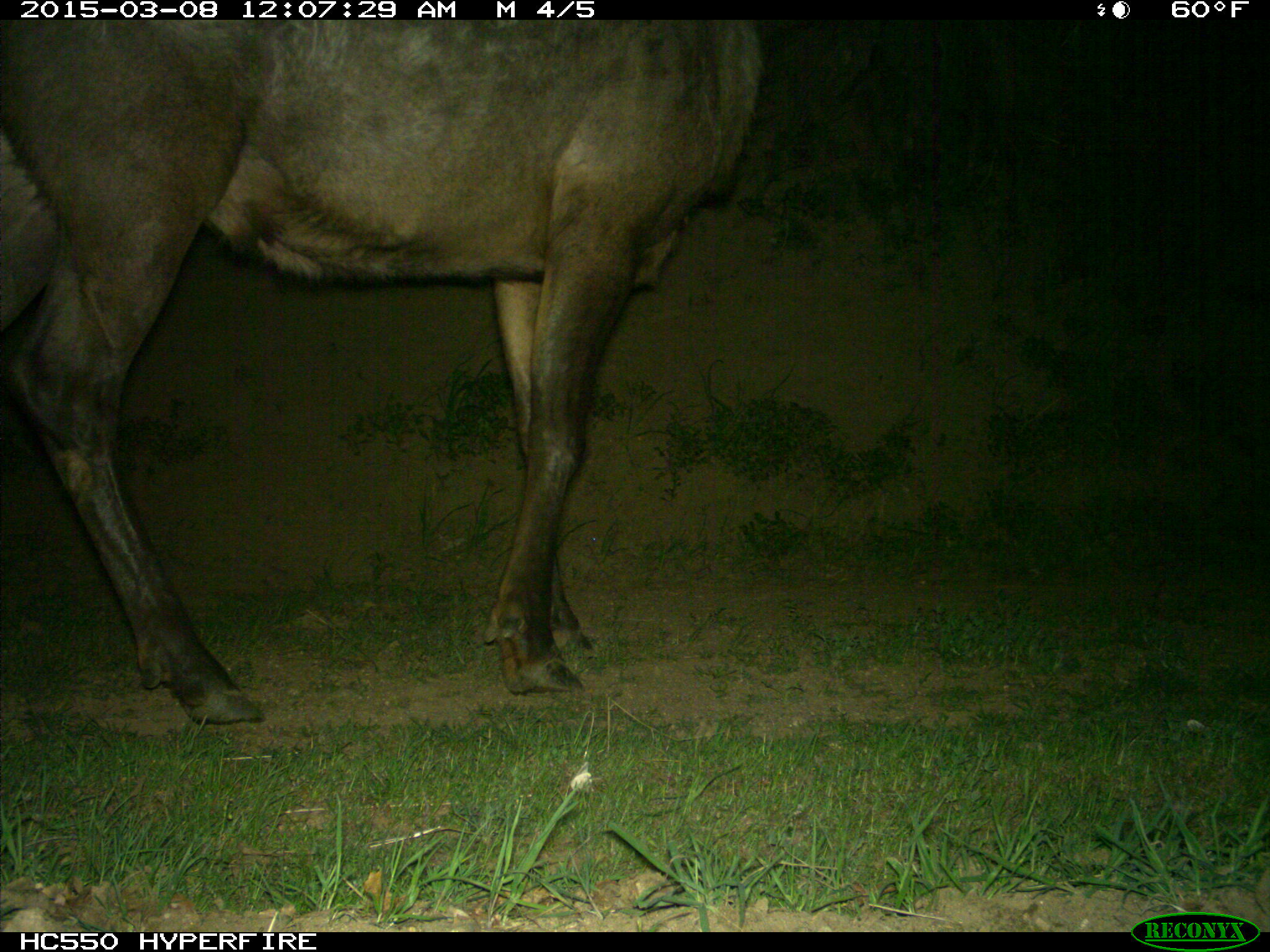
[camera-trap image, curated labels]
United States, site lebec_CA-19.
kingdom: Animalia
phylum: Chordata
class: Mammalia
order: Artiodactyla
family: Cervidae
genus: Cervus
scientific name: Cervus canadensis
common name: elk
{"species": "Cervus canadensis (elk)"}